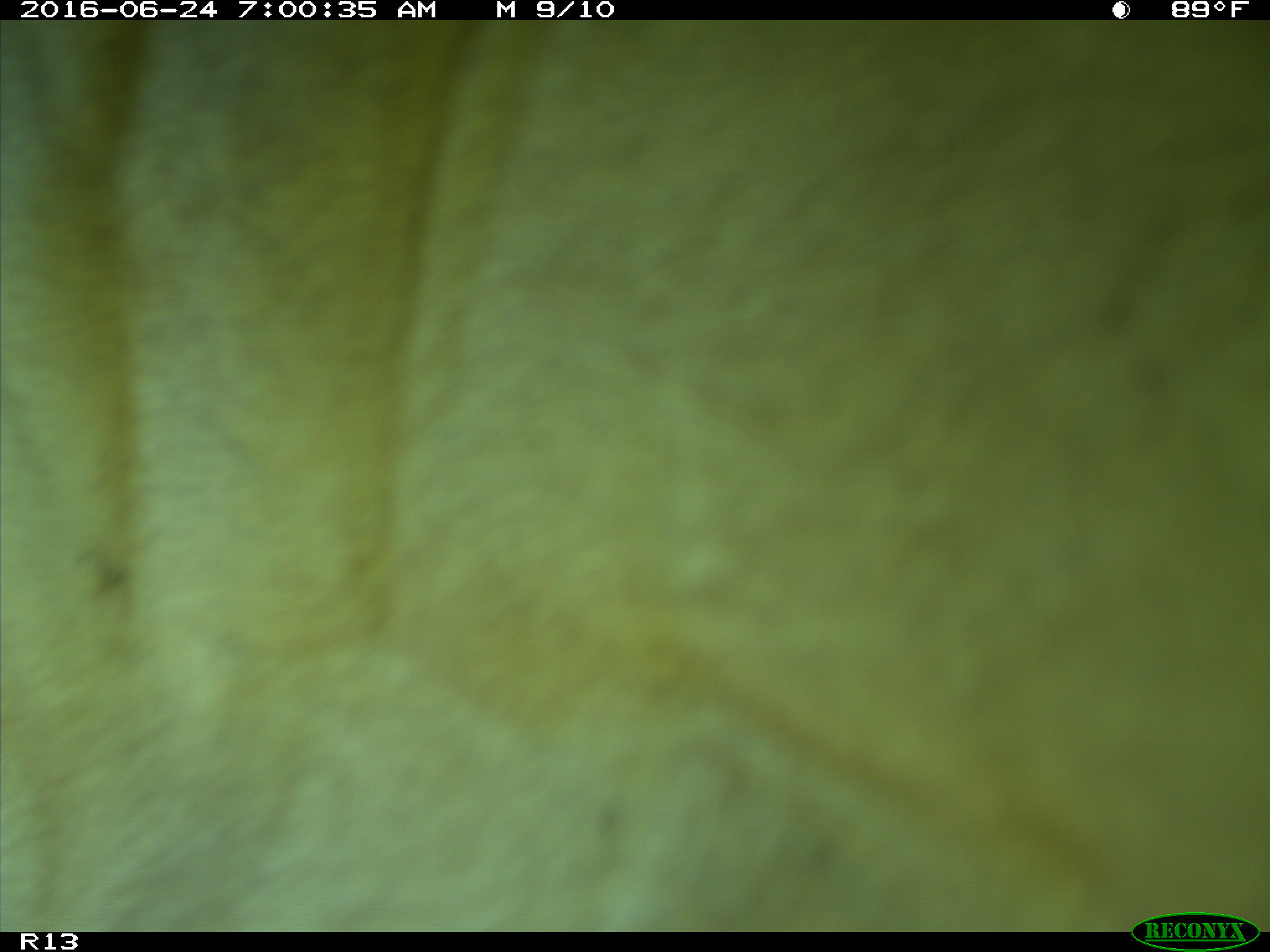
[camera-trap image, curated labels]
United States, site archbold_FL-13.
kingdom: Animalia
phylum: Chordata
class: Mammalia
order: Artiodactyla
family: Bovidae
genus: Bos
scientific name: Bos taurus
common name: domestic cow